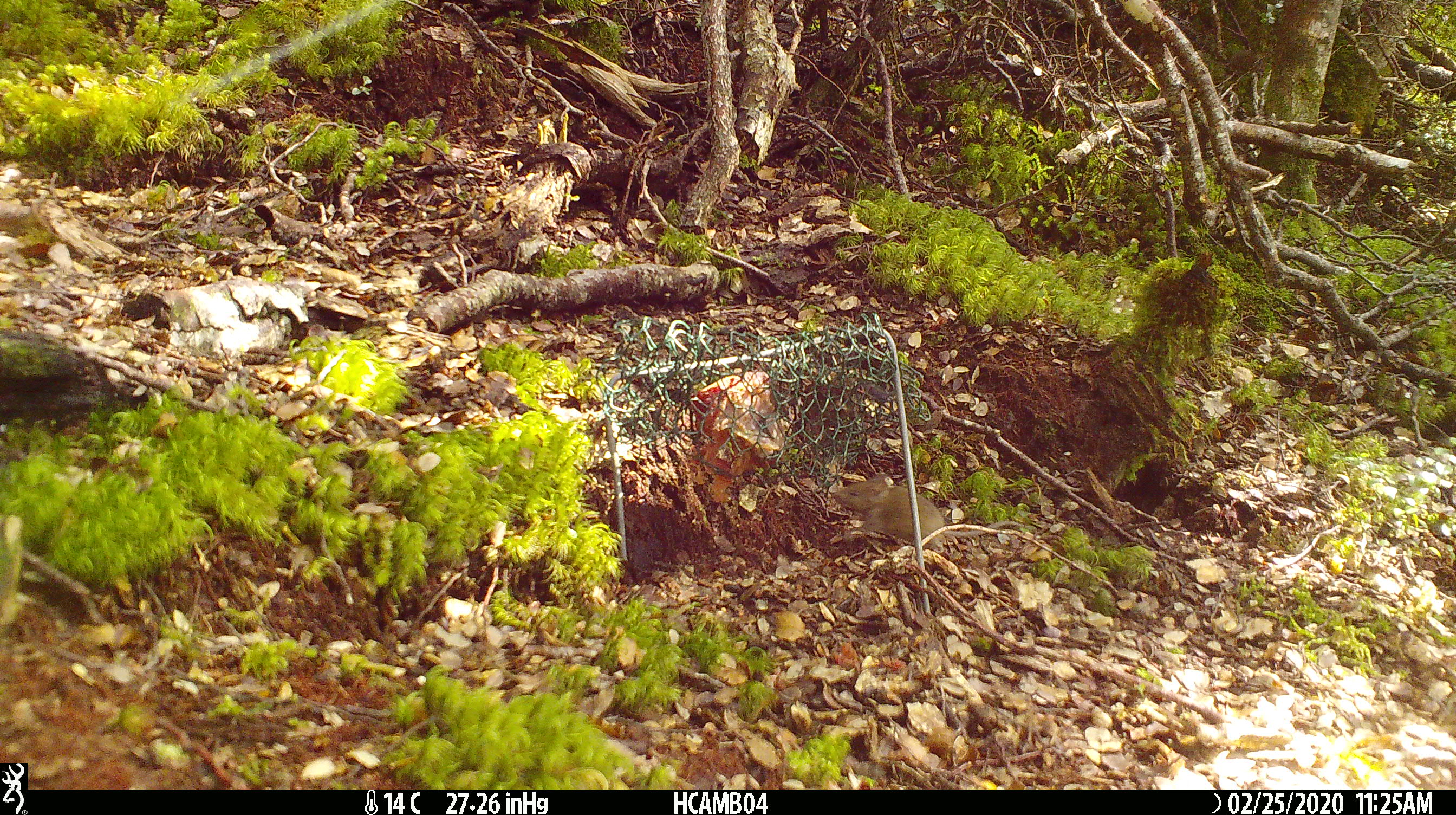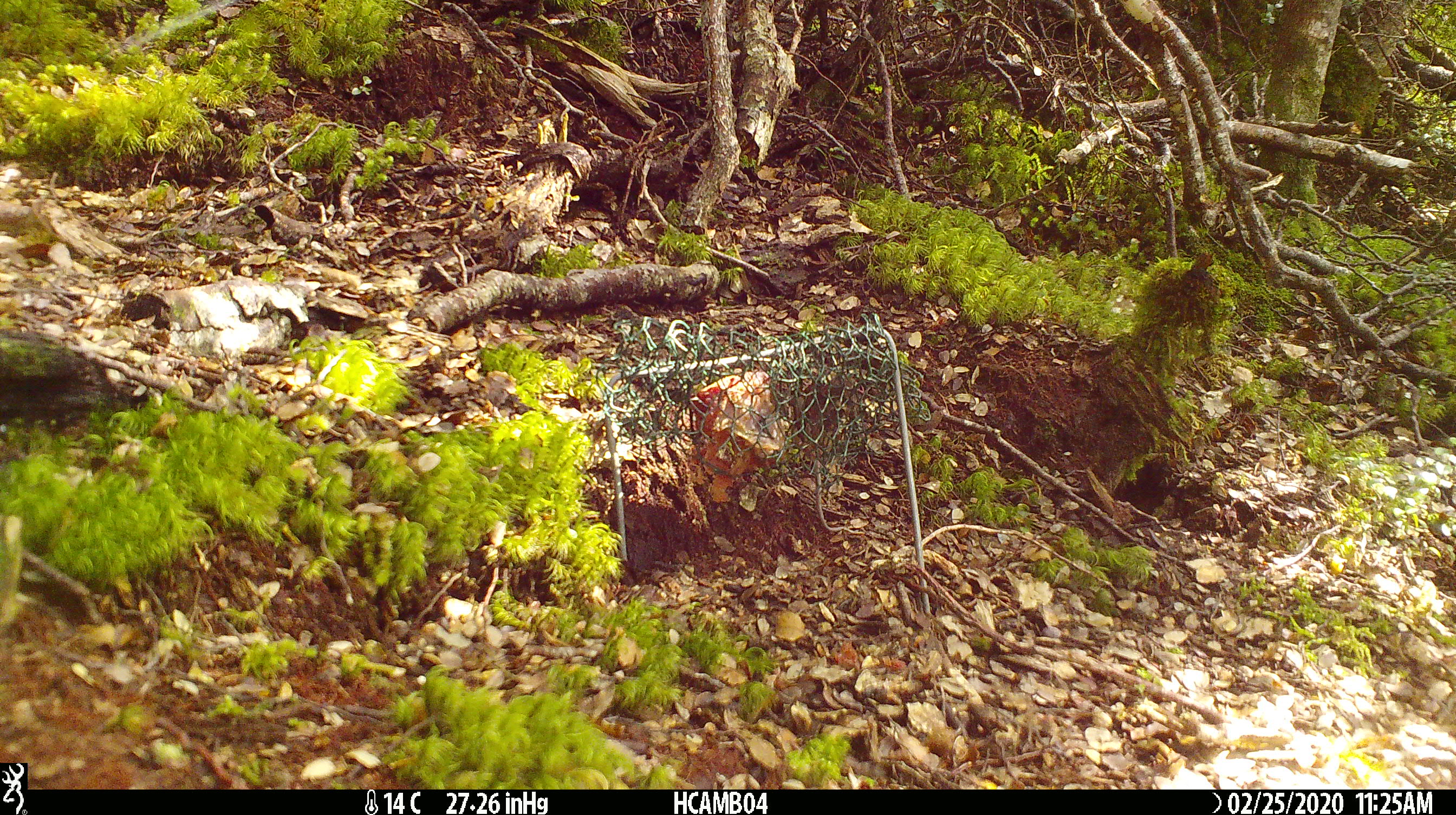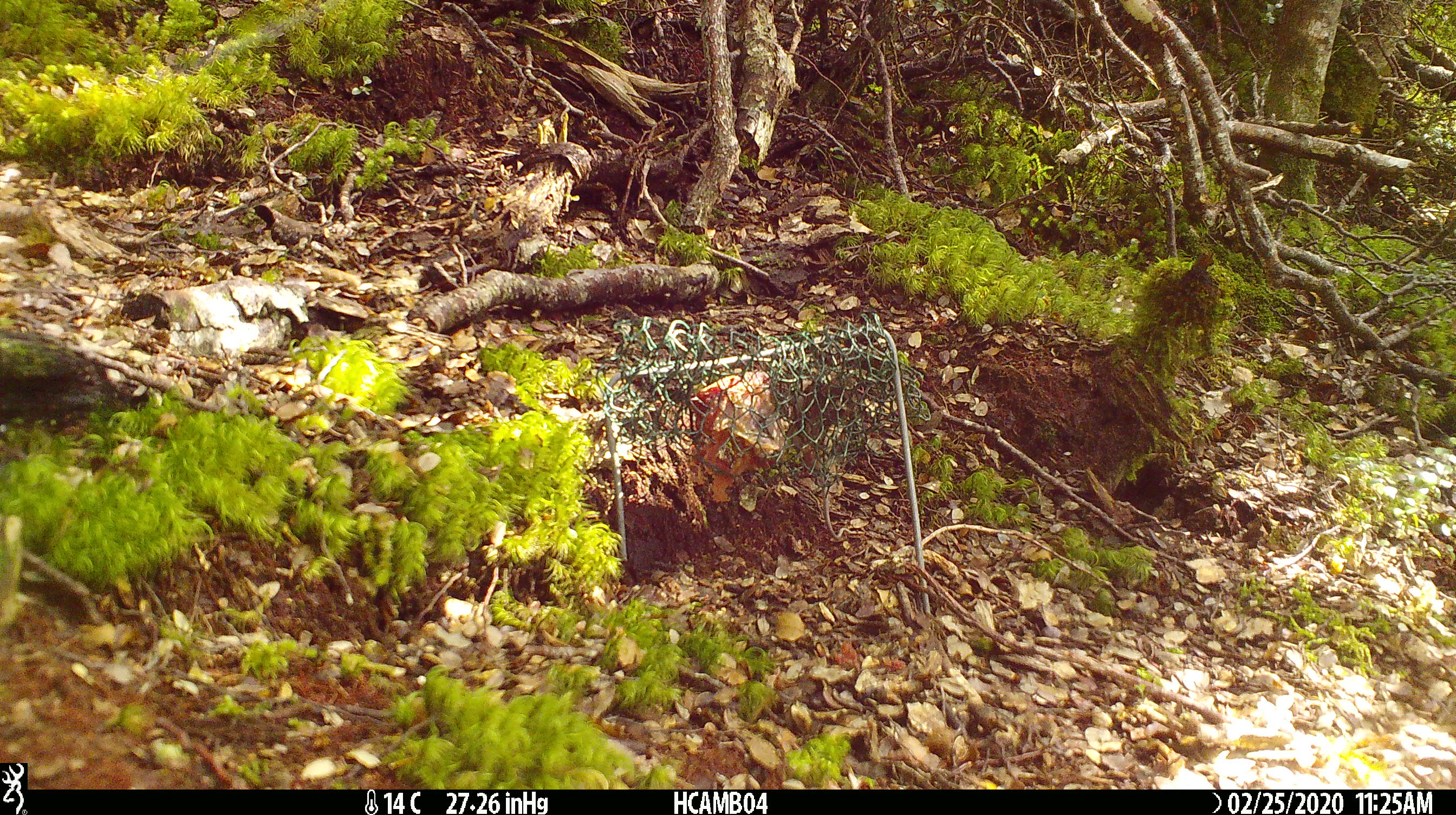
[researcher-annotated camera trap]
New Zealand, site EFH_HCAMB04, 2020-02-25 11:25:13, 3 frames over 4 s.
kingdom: Animalia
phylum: Chordata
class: Mammalia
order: Rodentia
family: Muridae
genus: Mus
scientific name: Mus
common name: mouse